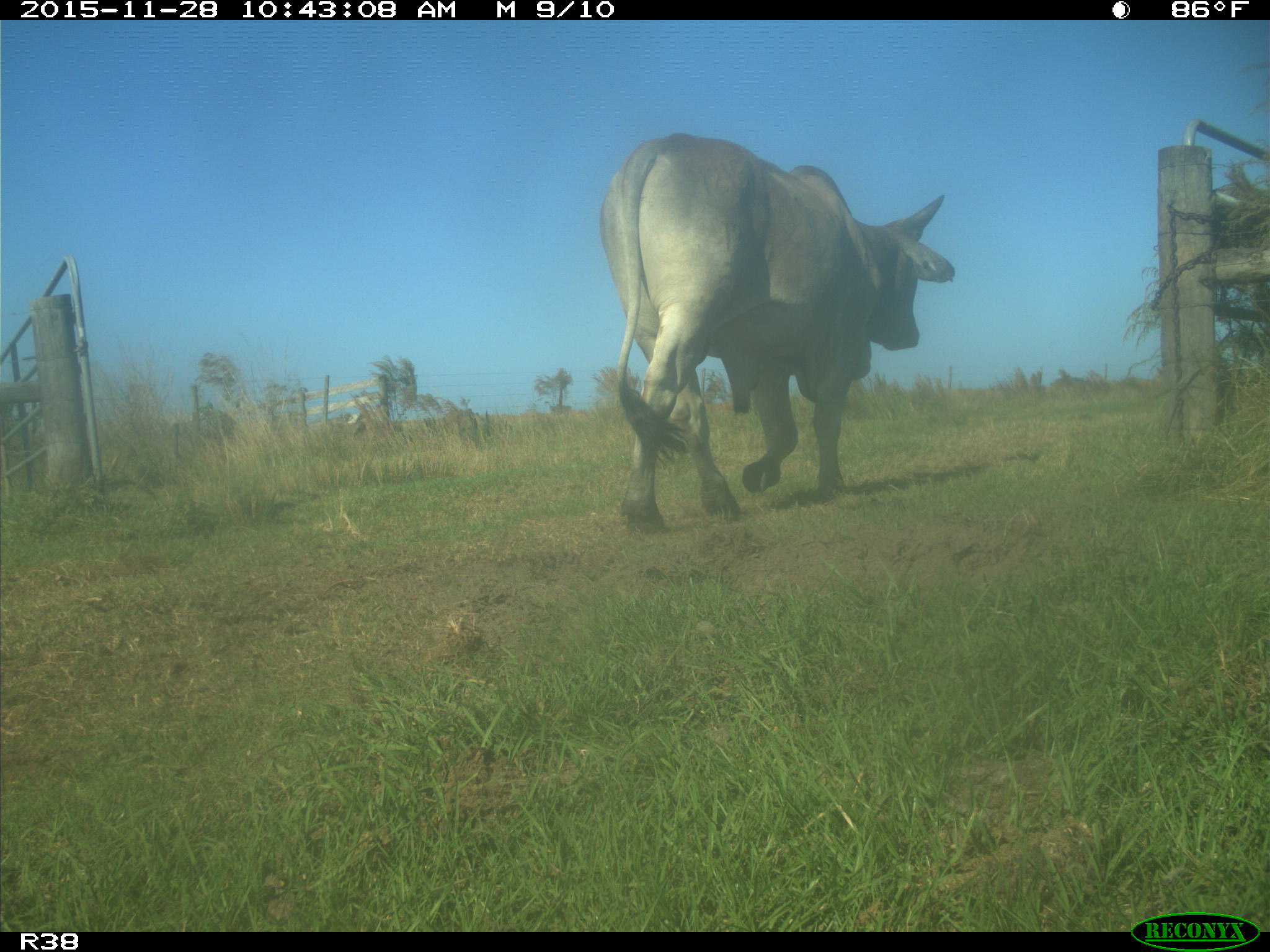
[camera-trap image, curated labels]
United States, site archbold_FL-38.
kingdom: Animalia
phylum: Chordata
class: Mammalia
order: Artiodactyla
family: Bovidae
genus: Bos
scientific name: Bos taurus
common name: domestic cow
Bos taurus (domestic cow).